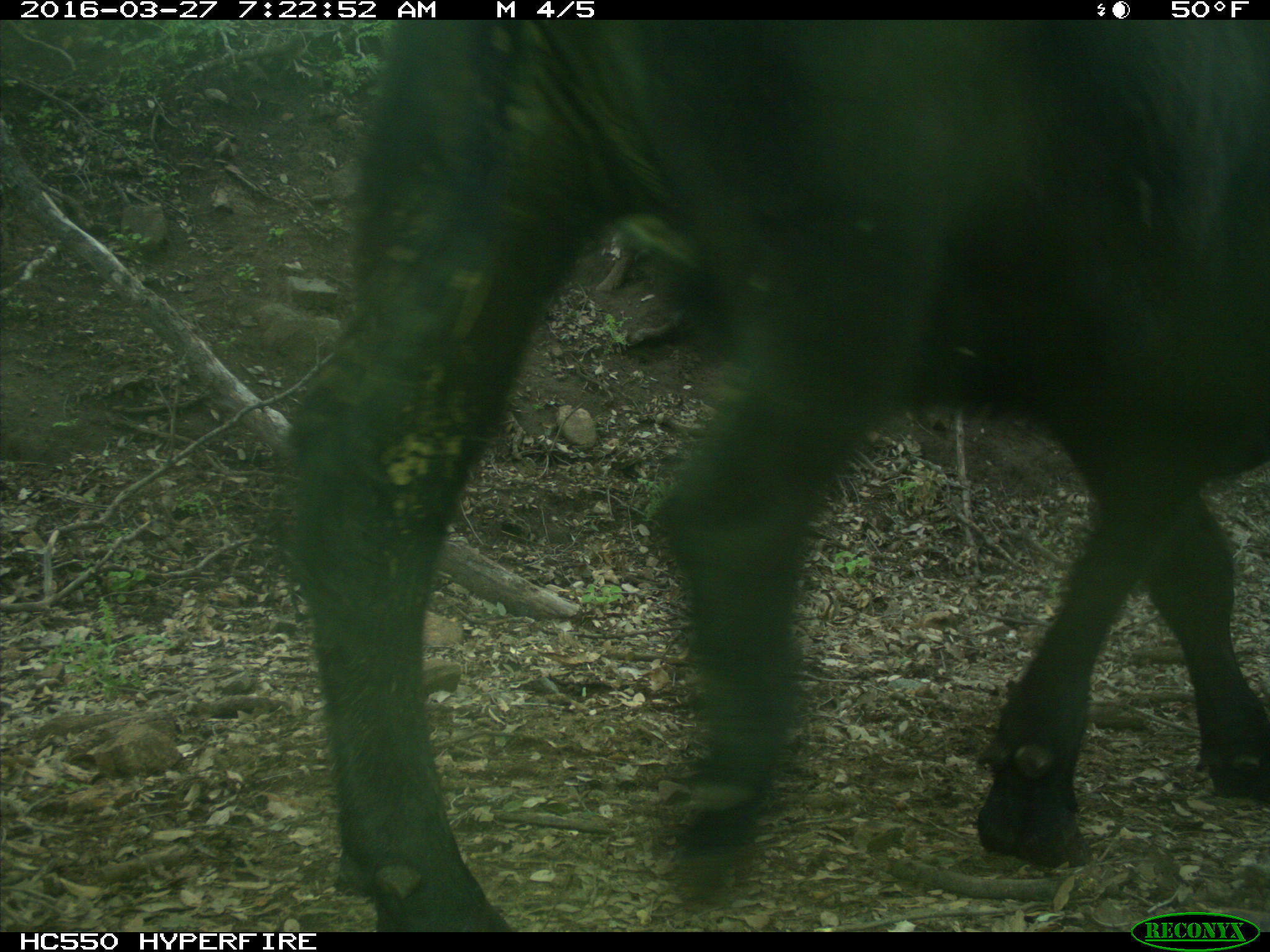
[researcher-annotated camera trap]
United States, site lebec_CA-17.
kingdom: Animalia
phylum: Chordata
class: Mammalia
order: Artiodactyla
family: Bovidae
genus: Bos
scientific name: Bos taurus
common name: domestic cow